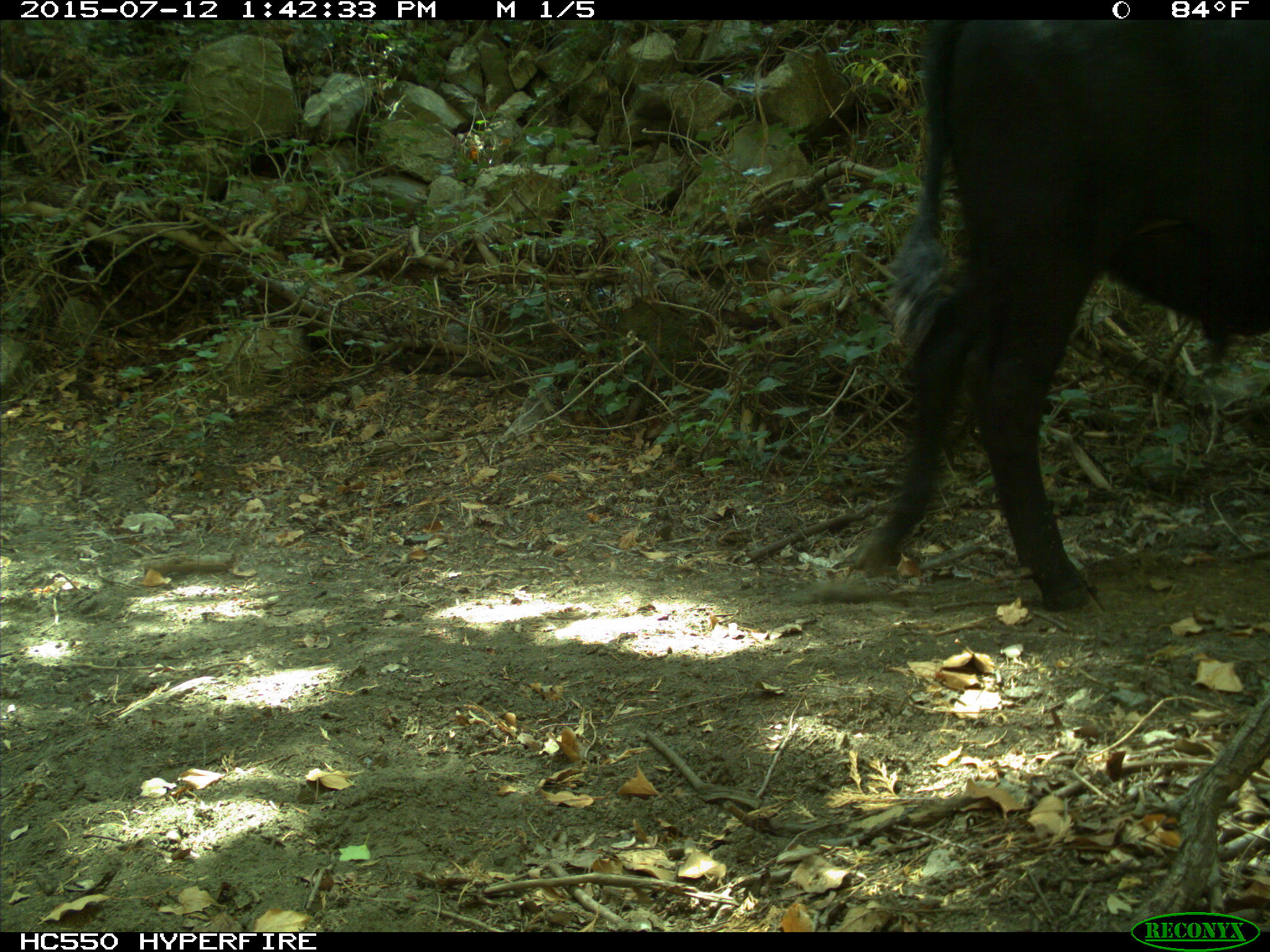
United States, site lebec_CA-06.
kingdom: Animalia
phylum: Chordata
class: Mammalia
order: Artiodactyla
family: Bovidae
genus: Bos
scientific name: Bos taurus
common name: domestic cow